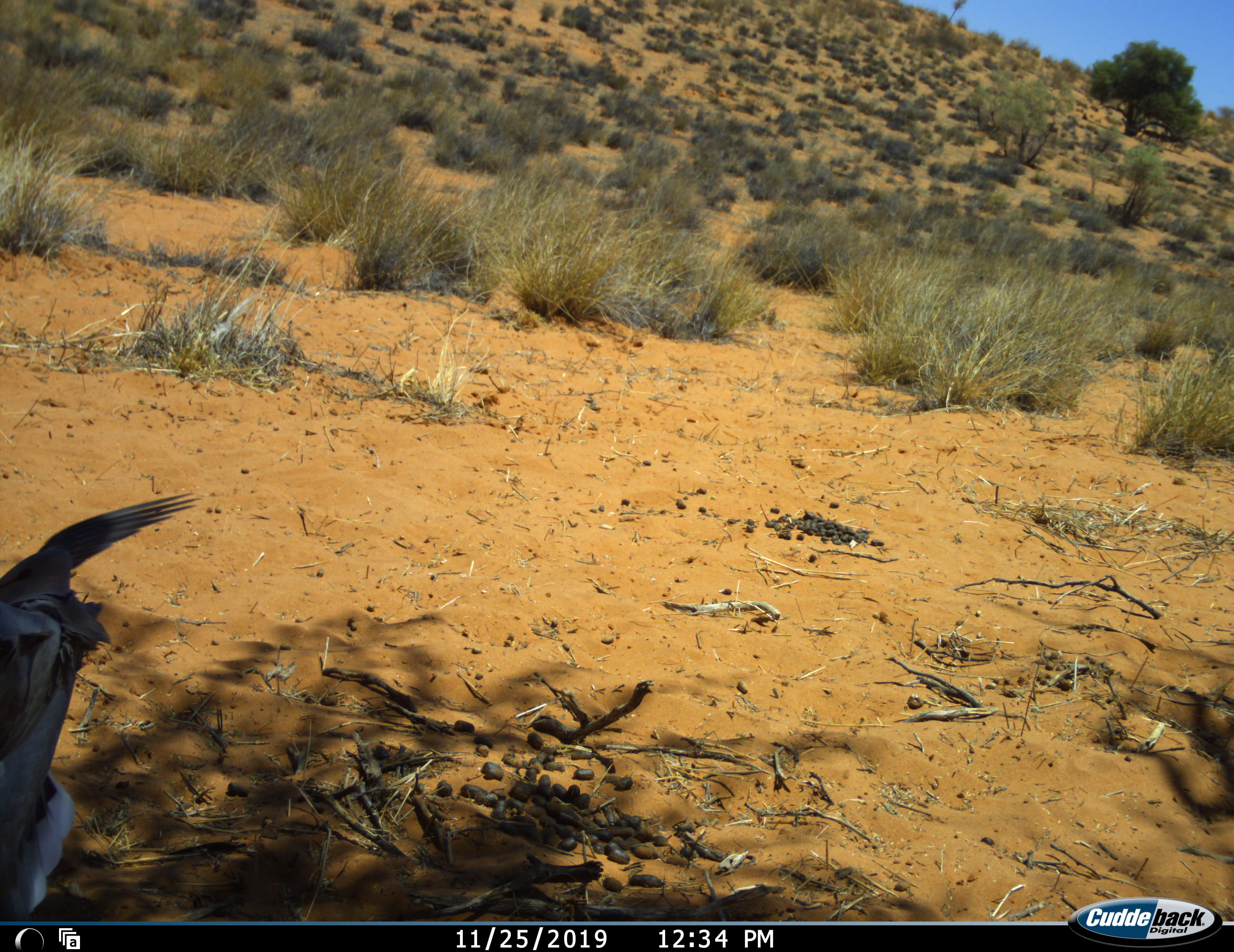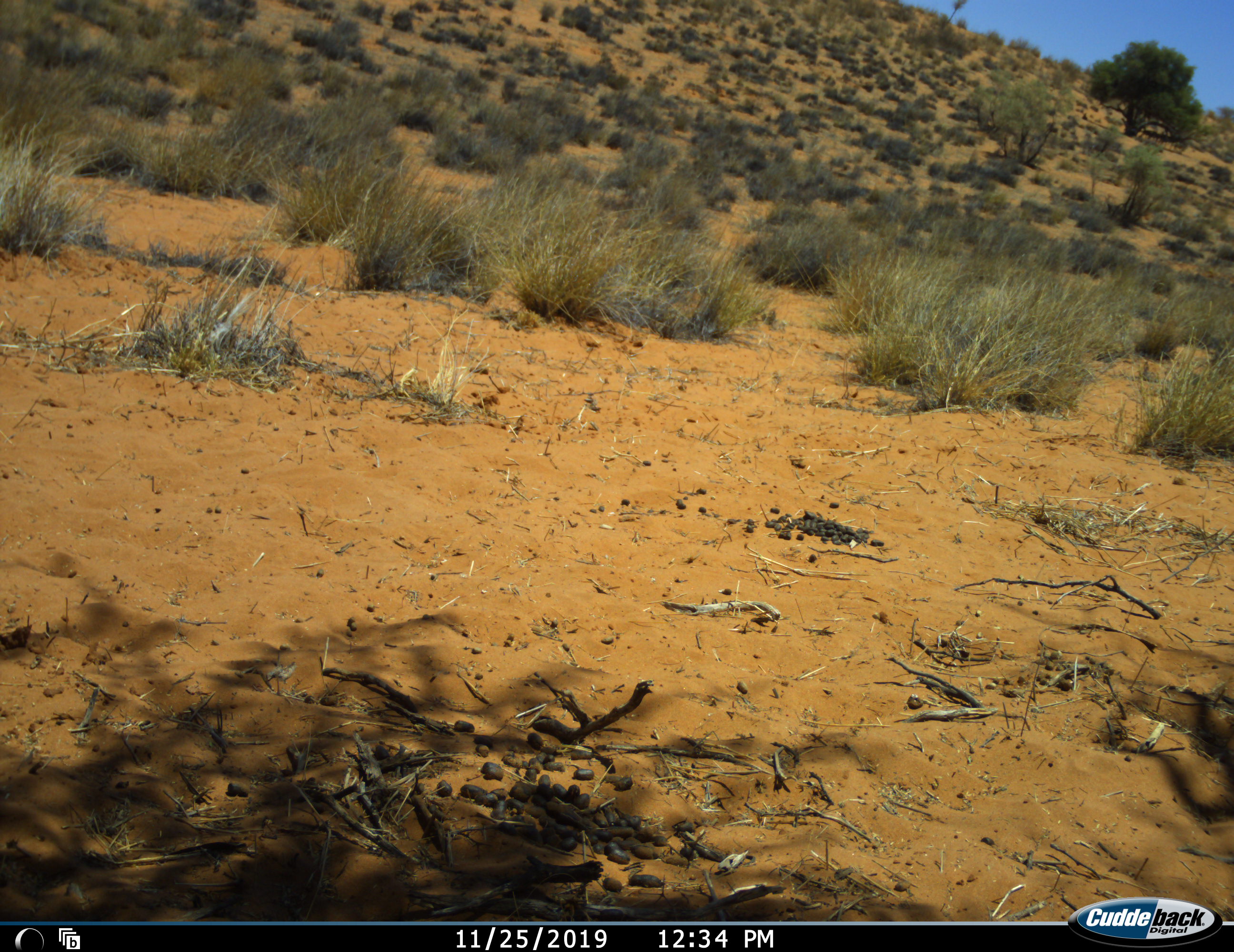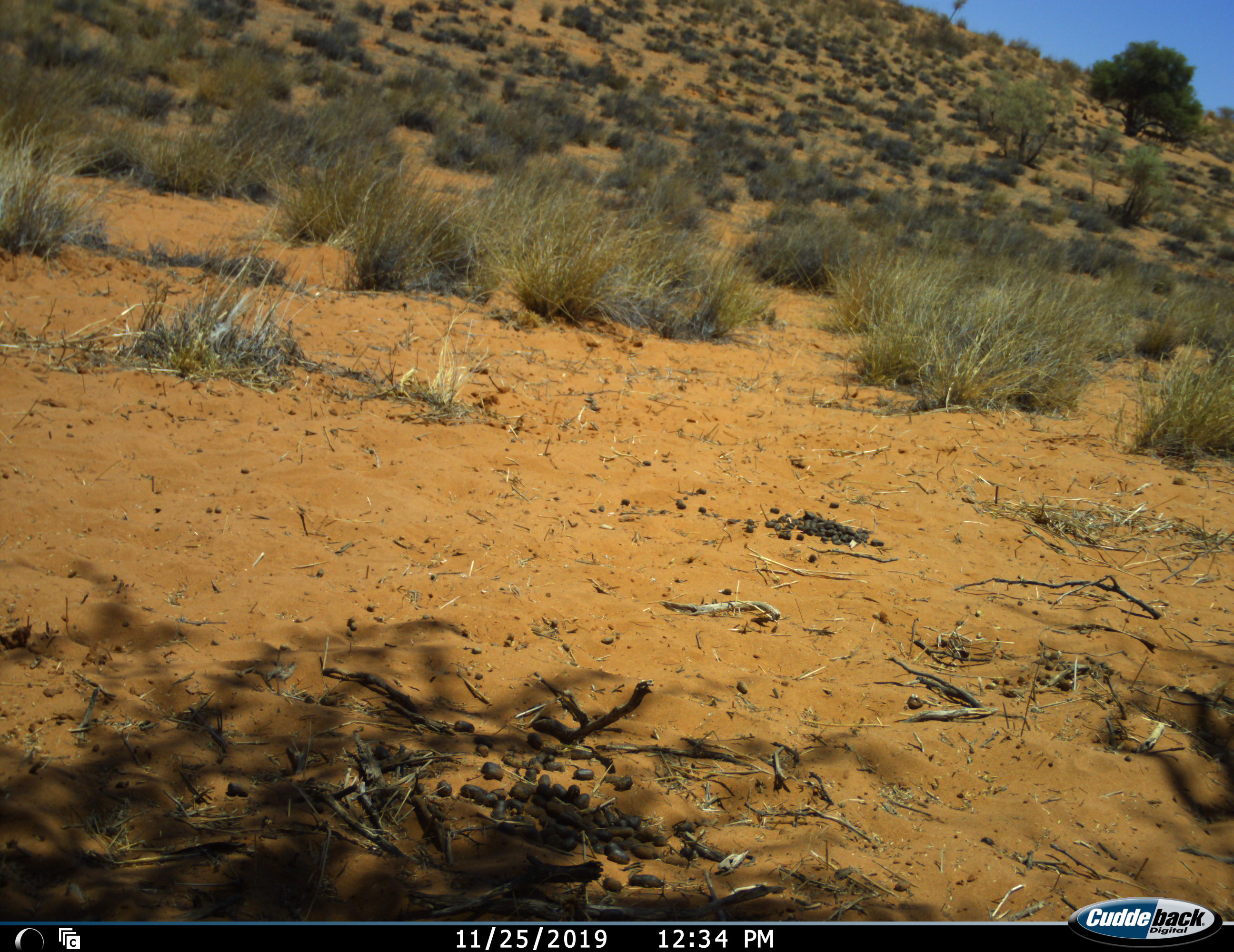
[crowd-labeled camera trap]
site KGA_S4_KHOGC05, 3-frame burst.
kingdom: Animalia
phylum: Chordata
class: Aves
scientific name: Aves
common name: bird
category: birdother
Birdother (bird) (Aves), count 1. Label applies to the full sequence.